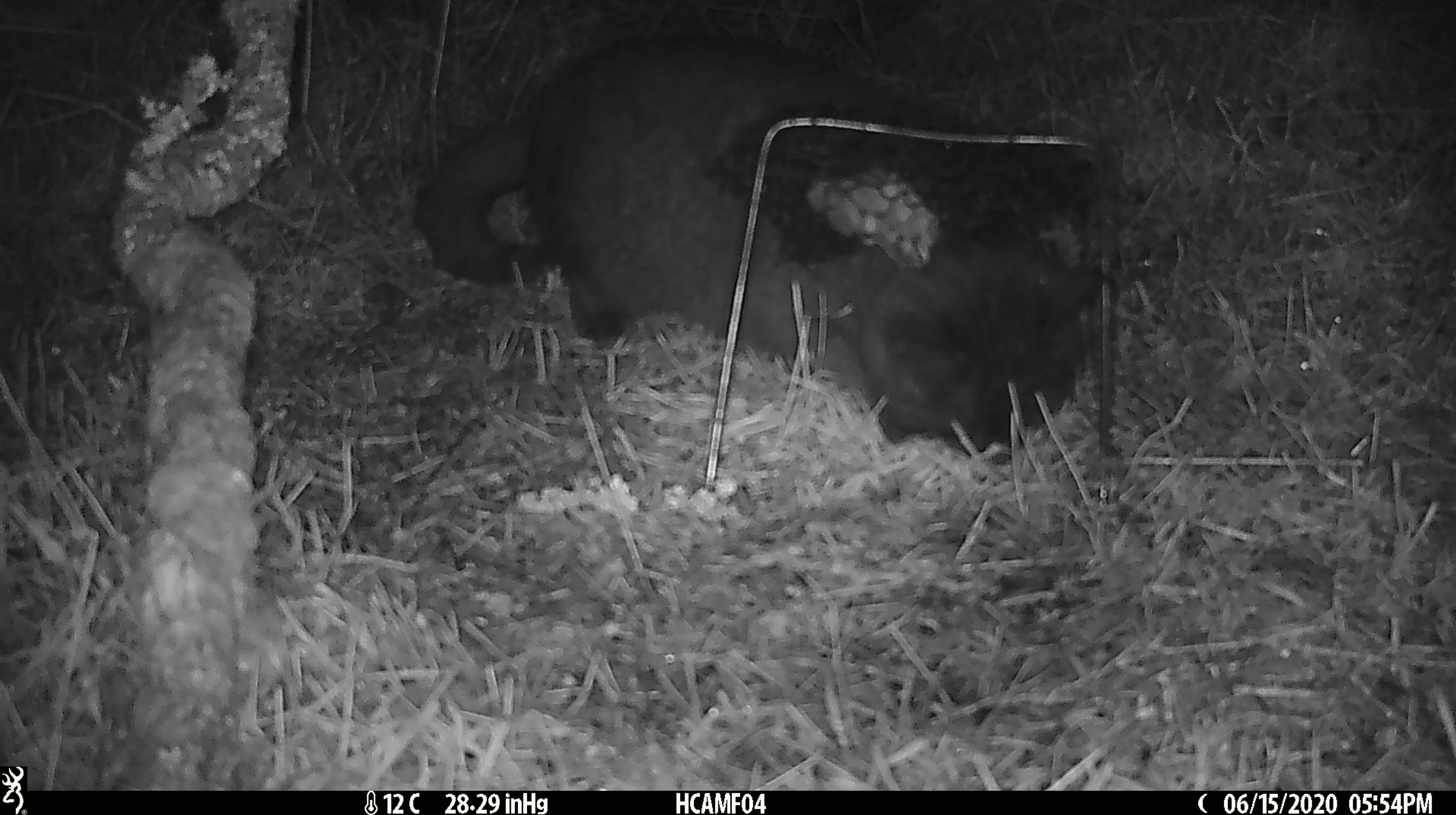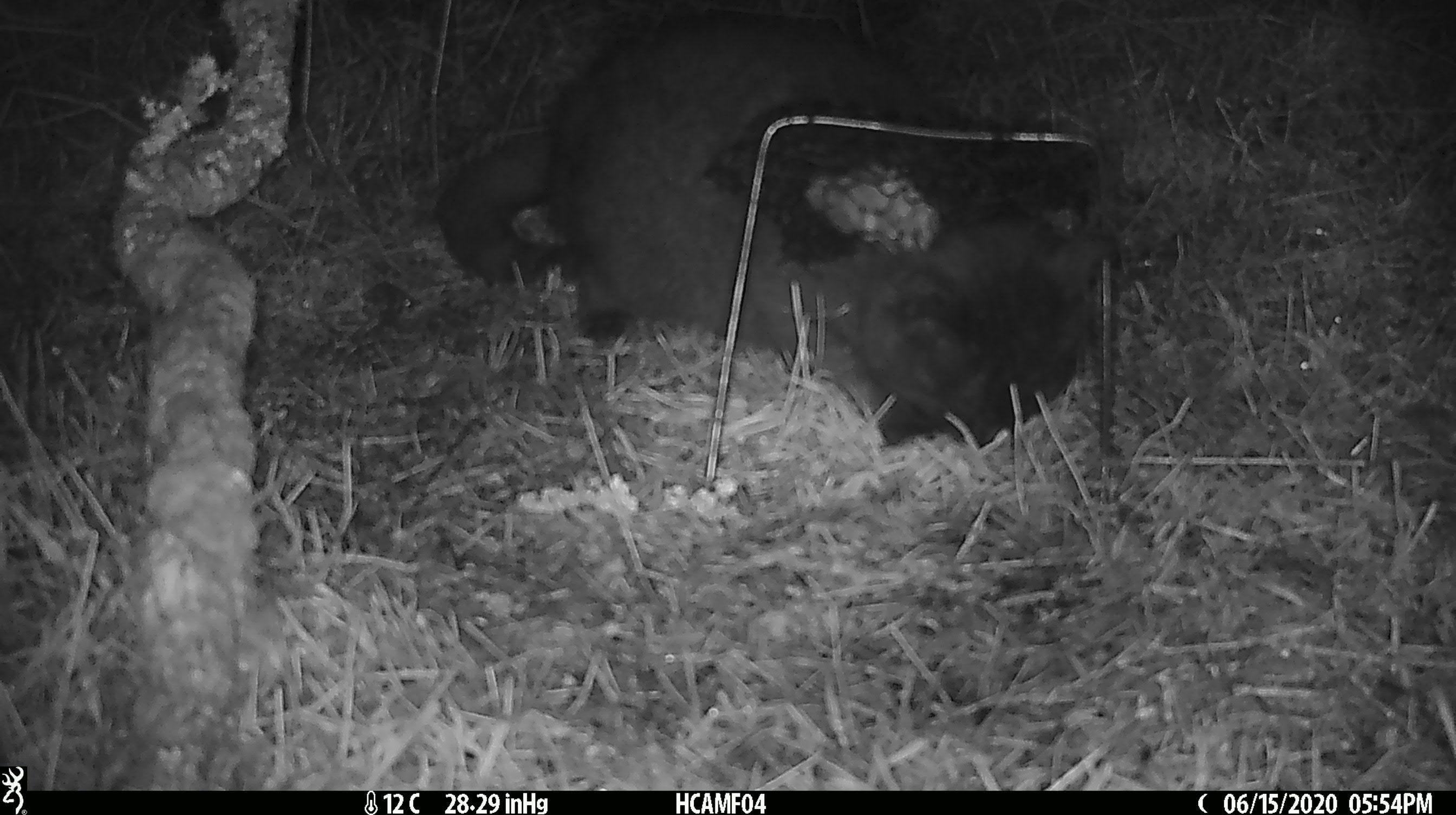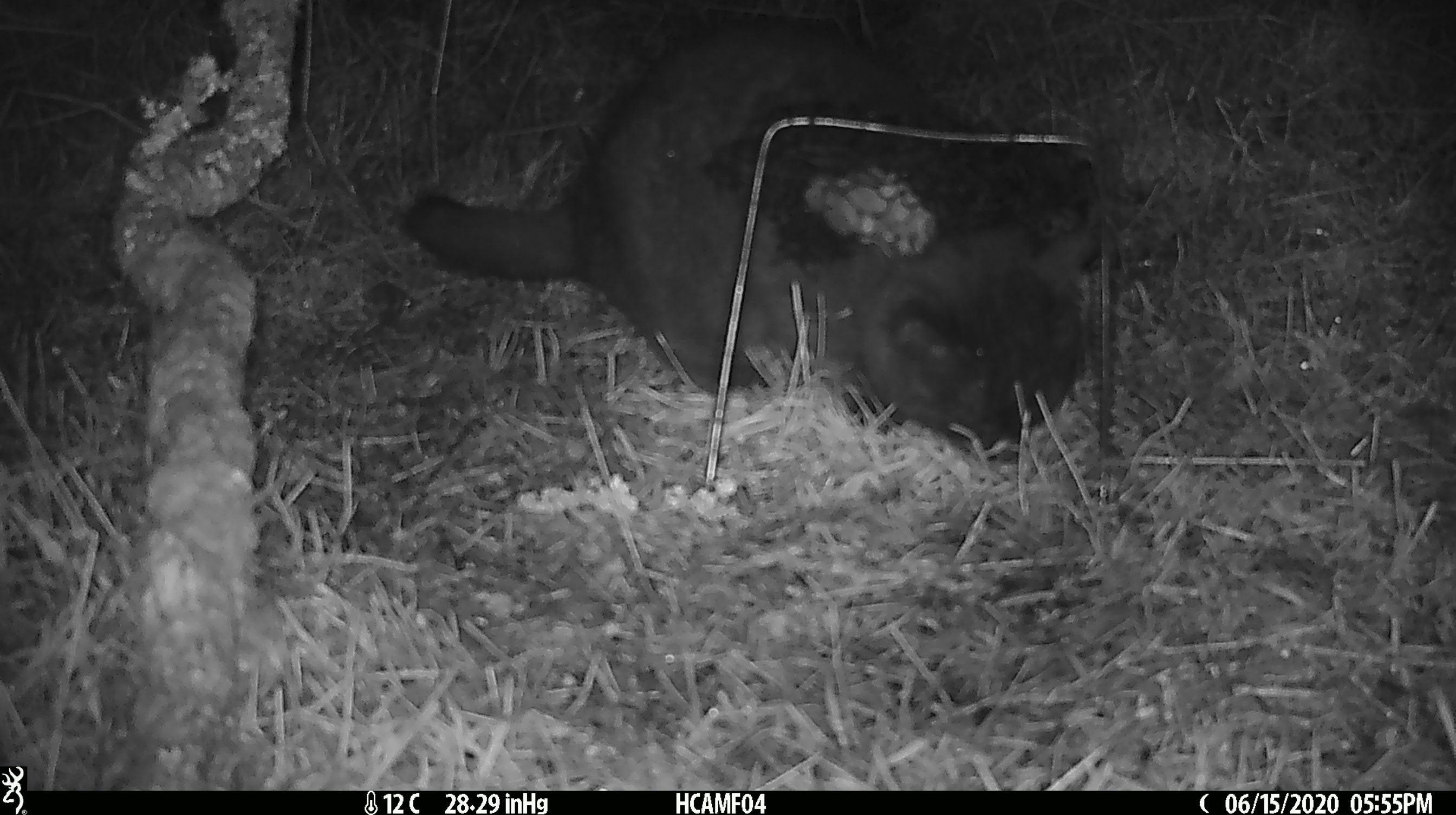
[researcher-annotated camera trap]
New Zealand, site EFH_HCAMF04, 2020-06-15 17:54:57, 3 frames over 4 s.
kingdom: Animalia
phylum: Chordata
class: Mammalia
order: Carnivora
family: Felidae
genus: Felis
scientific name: Felis catus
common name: domestic cat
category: cat